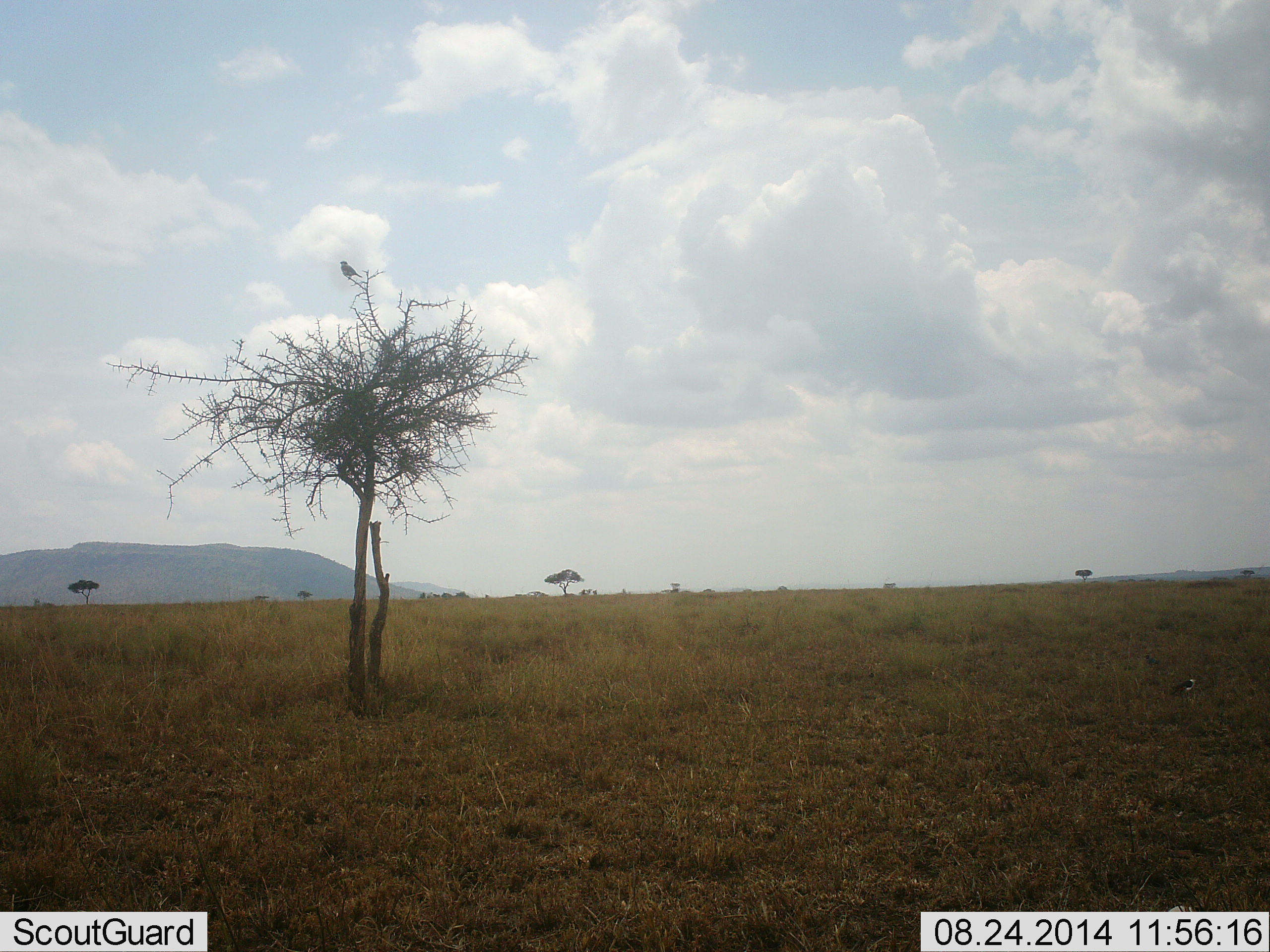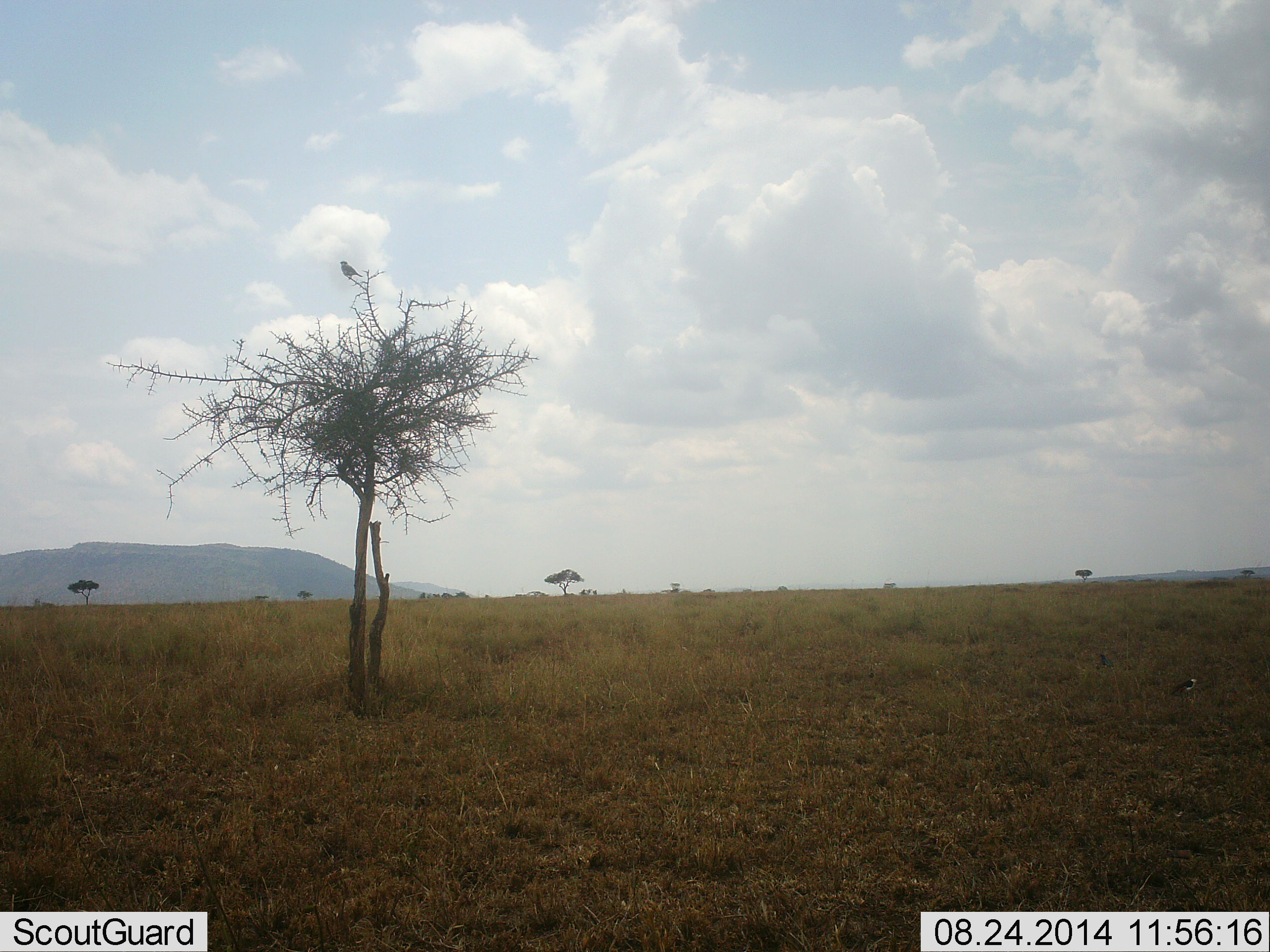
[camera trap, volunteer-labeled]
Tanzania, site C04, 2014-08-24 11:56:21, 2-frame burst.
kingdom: Animalia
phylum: Chordata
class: Aves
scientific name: Aves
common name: bird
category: otherbird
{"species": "otherbird (bird) (Aves)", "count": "1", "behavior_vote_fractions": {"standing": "64%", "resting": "36%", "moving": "18%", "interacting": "0%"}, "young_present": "0%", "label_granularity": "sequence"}